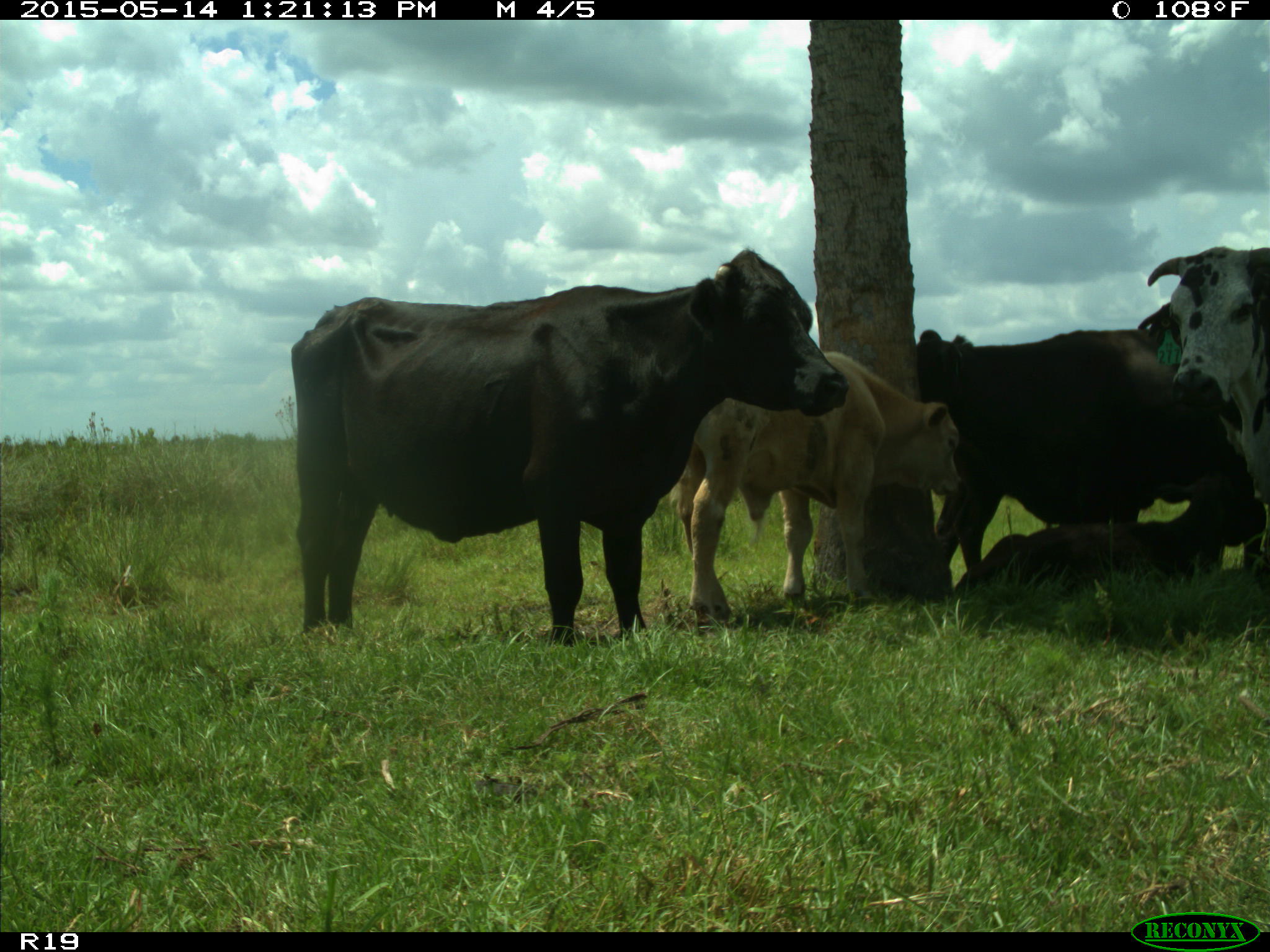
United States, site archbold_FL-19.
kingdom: Animalia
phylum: Chordata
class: Mammalia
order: Artiodactyla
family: Bovidae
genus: Bos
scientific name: Bos taurus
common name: domestic cow